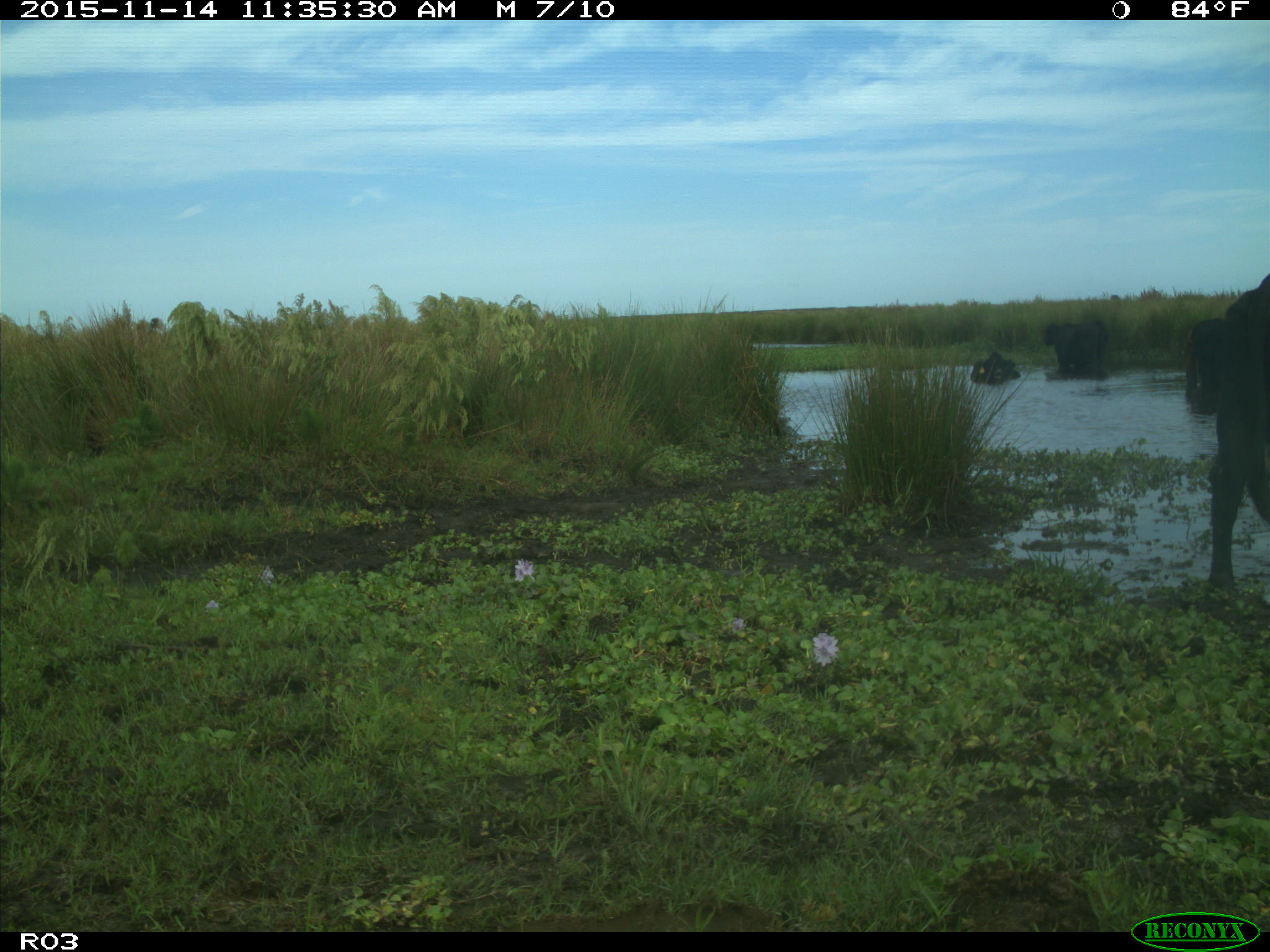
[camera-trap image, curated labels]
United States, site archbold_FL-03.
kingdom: Animalia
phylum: Chordata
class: Mammalia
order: Artiodactyla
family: Bovidae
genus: Bos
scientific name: Bos taurus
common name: domestic cow